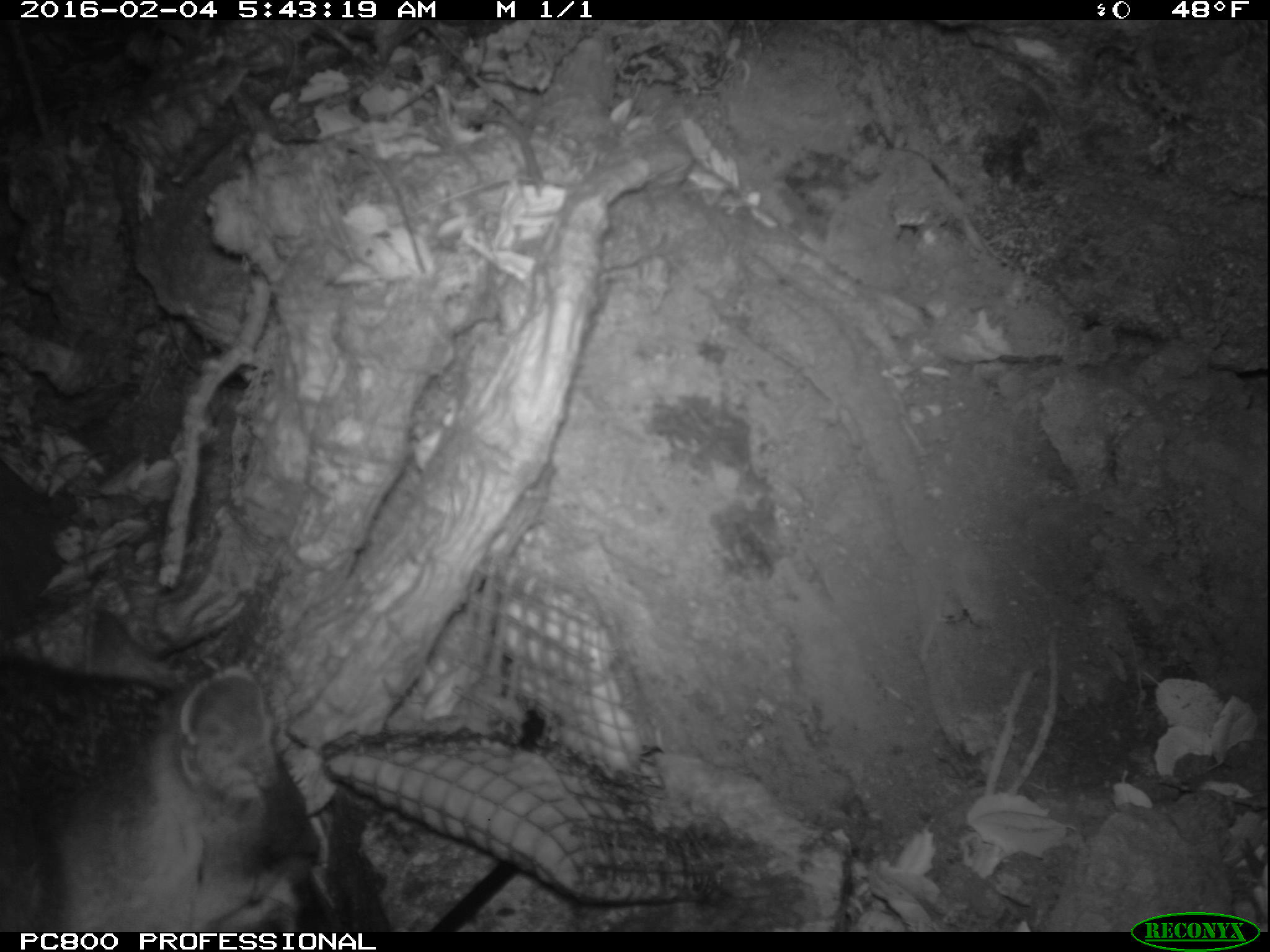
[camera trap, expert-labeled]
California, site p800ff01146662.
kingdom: Animalia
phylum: Chordata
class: Mammalia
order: Carnivora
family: Canidae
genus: Urocyon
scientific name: Urocyon littoralis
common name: island fox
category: fox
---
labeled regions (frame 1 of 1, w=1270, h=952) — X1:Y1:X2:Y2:
fox: 0:605:332:933